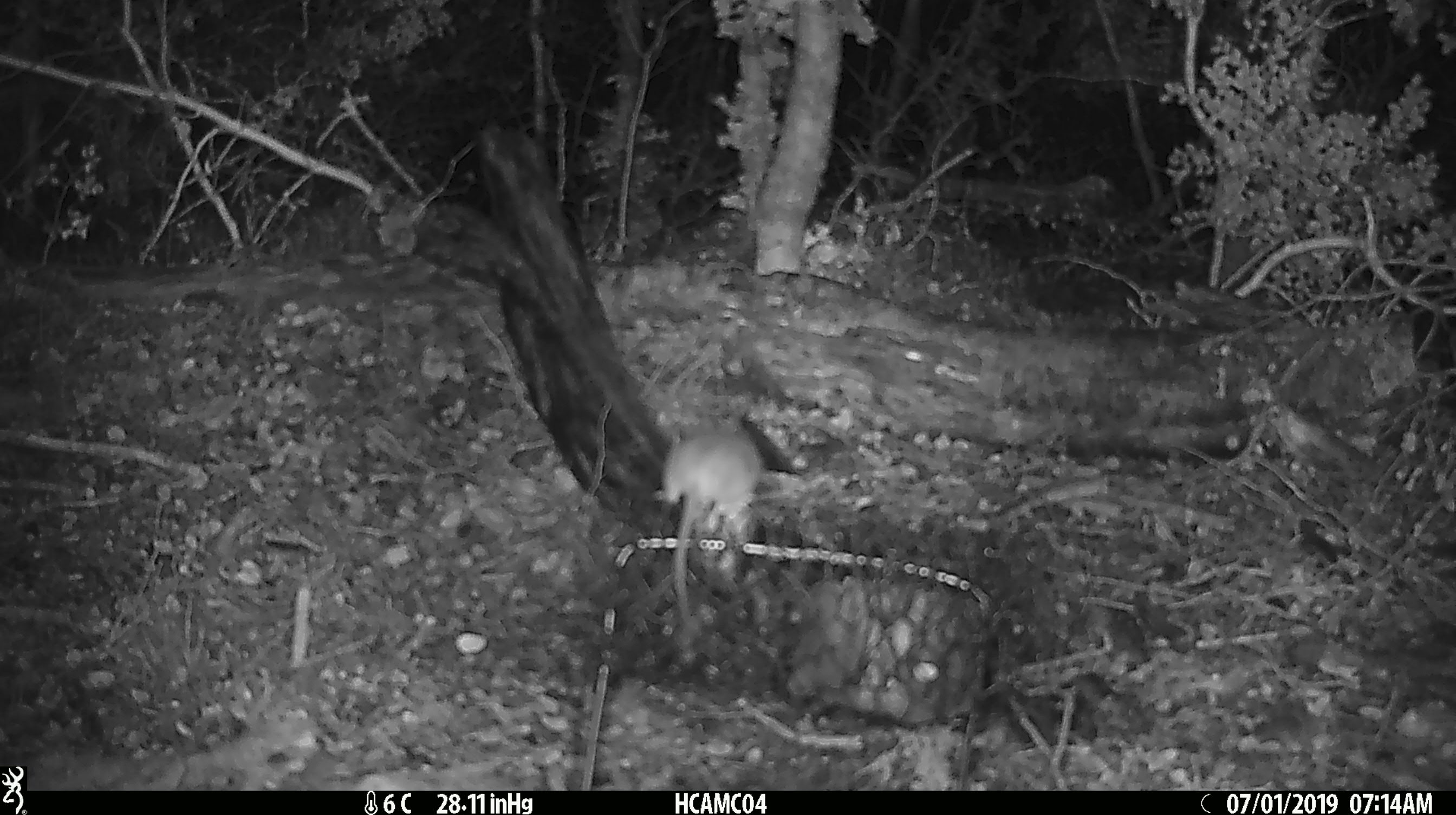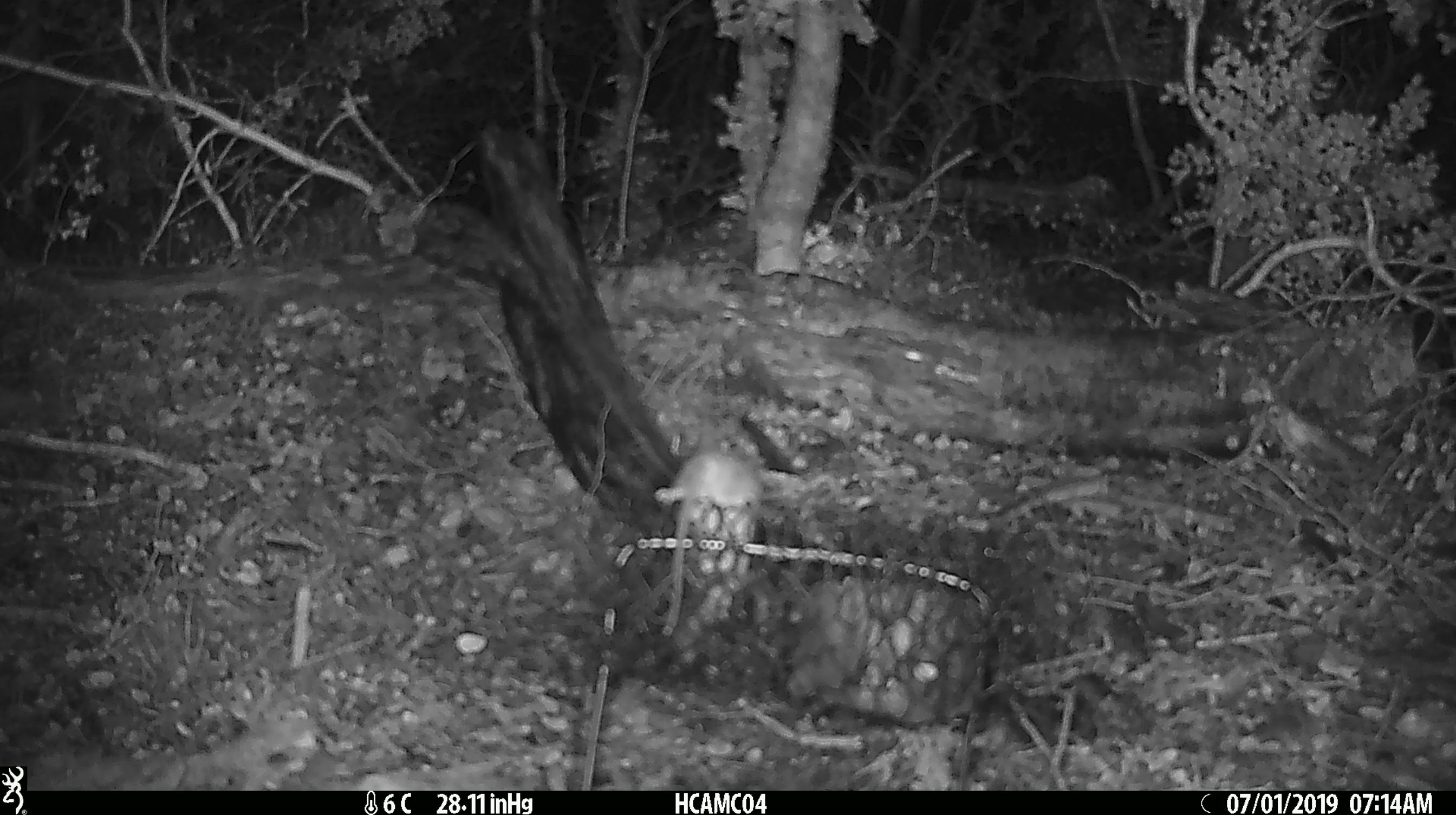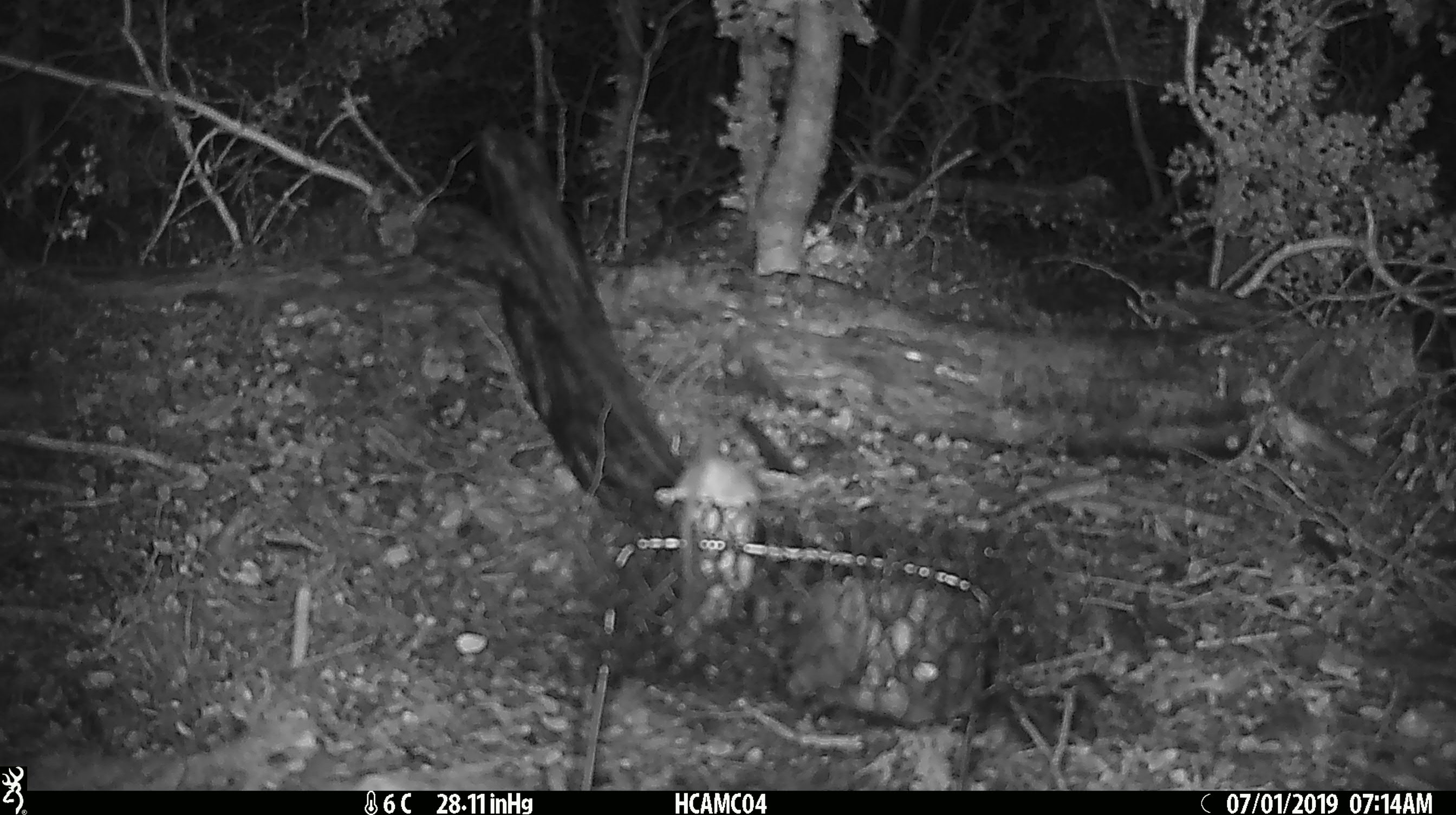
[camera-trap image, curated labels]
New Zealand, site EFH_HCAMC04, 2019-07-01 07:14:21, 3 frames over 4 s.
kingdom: Animalia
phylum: Chordata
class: Mammalia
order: Rodentia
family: Muridae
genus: Mus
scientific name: Mus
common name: mouse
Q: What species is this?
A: Mouse (Mus).